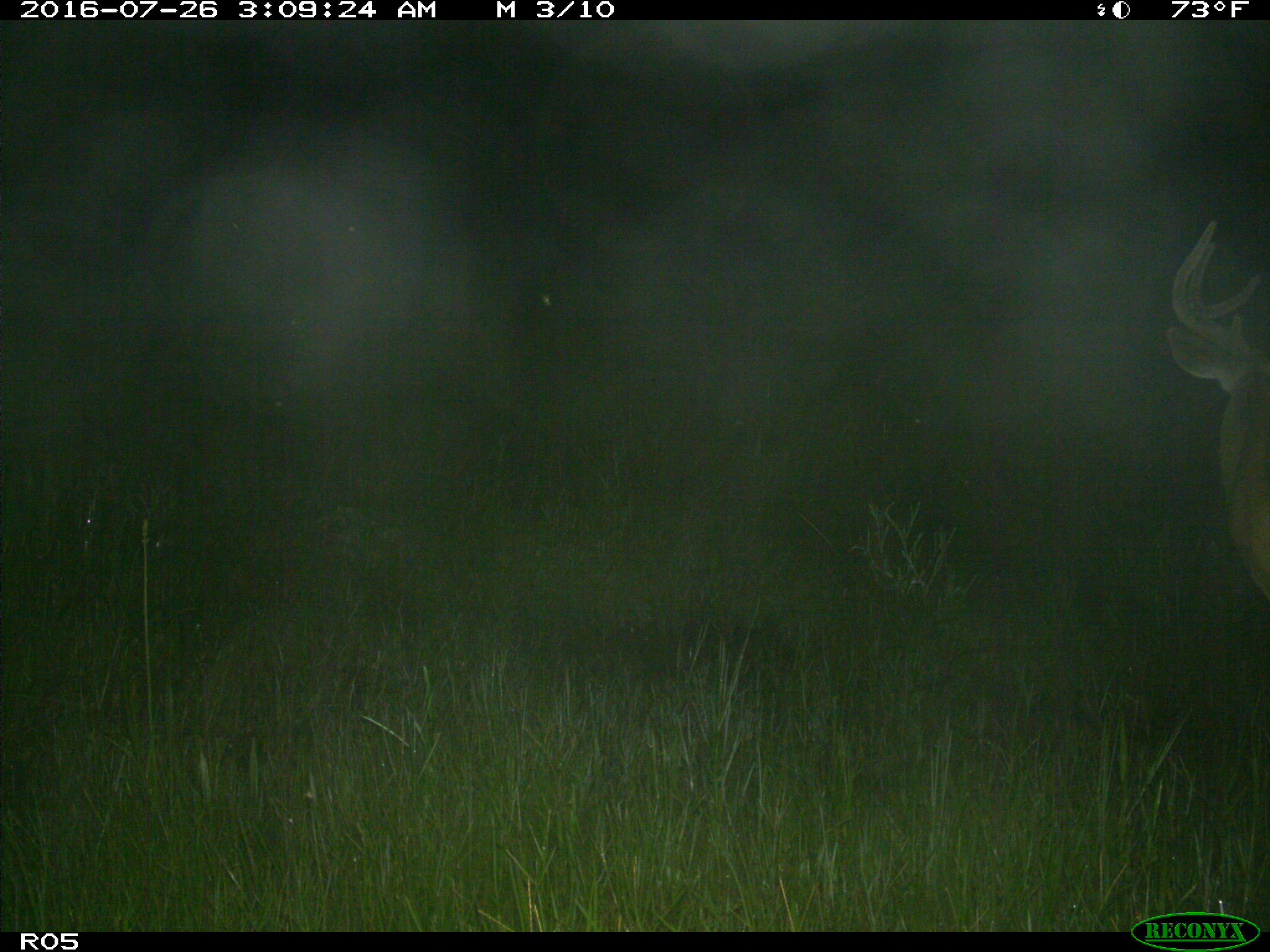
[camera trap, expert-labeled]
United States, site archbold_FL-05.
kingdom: Animalia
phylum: Chordata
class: Mammalia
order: Artiodactyla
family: Cervidae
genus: Odocoileus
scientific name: Odocoileus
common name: deer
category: unidentified deer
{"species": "unidentified deer (deer) (Odocoileus)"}